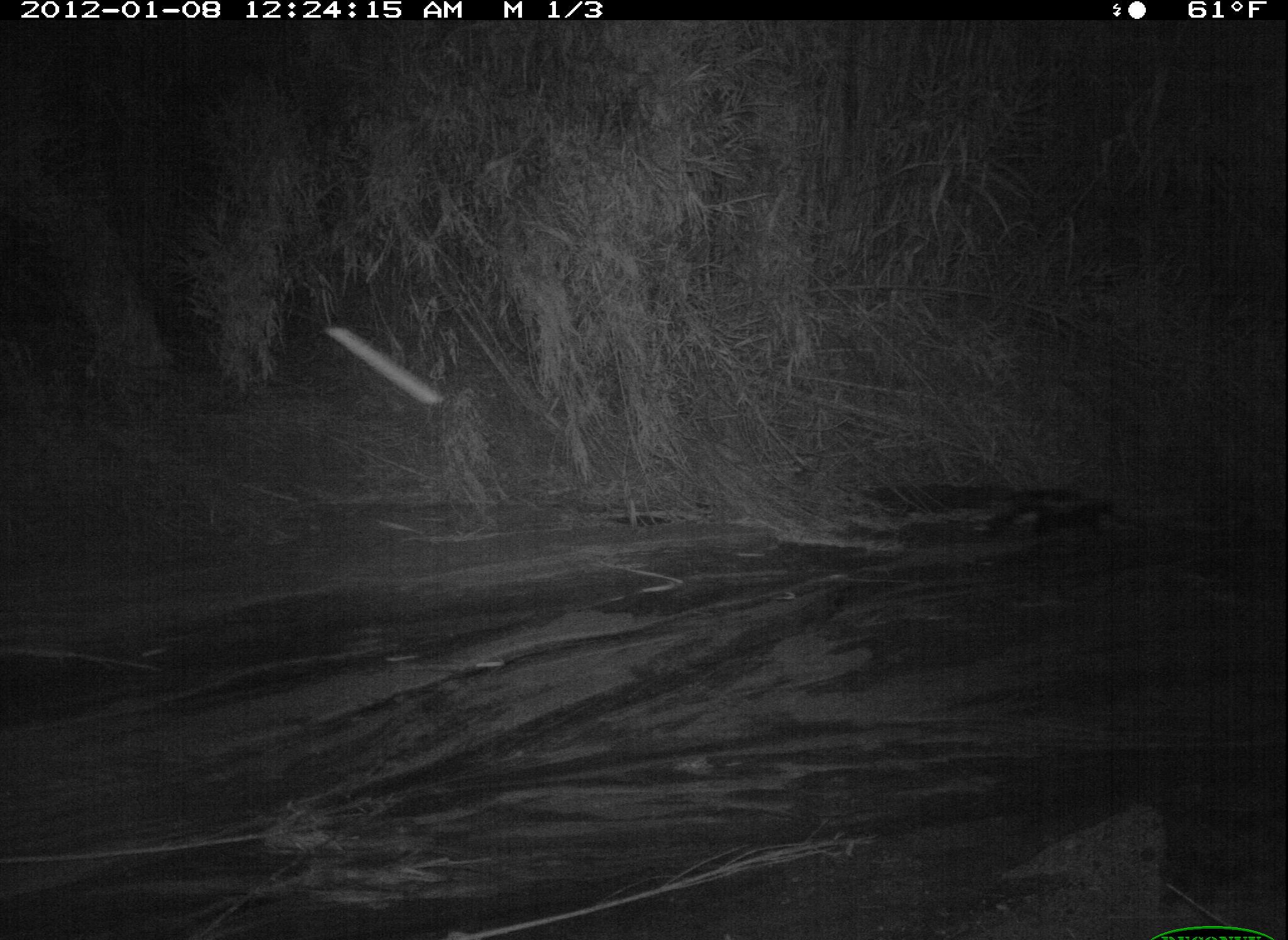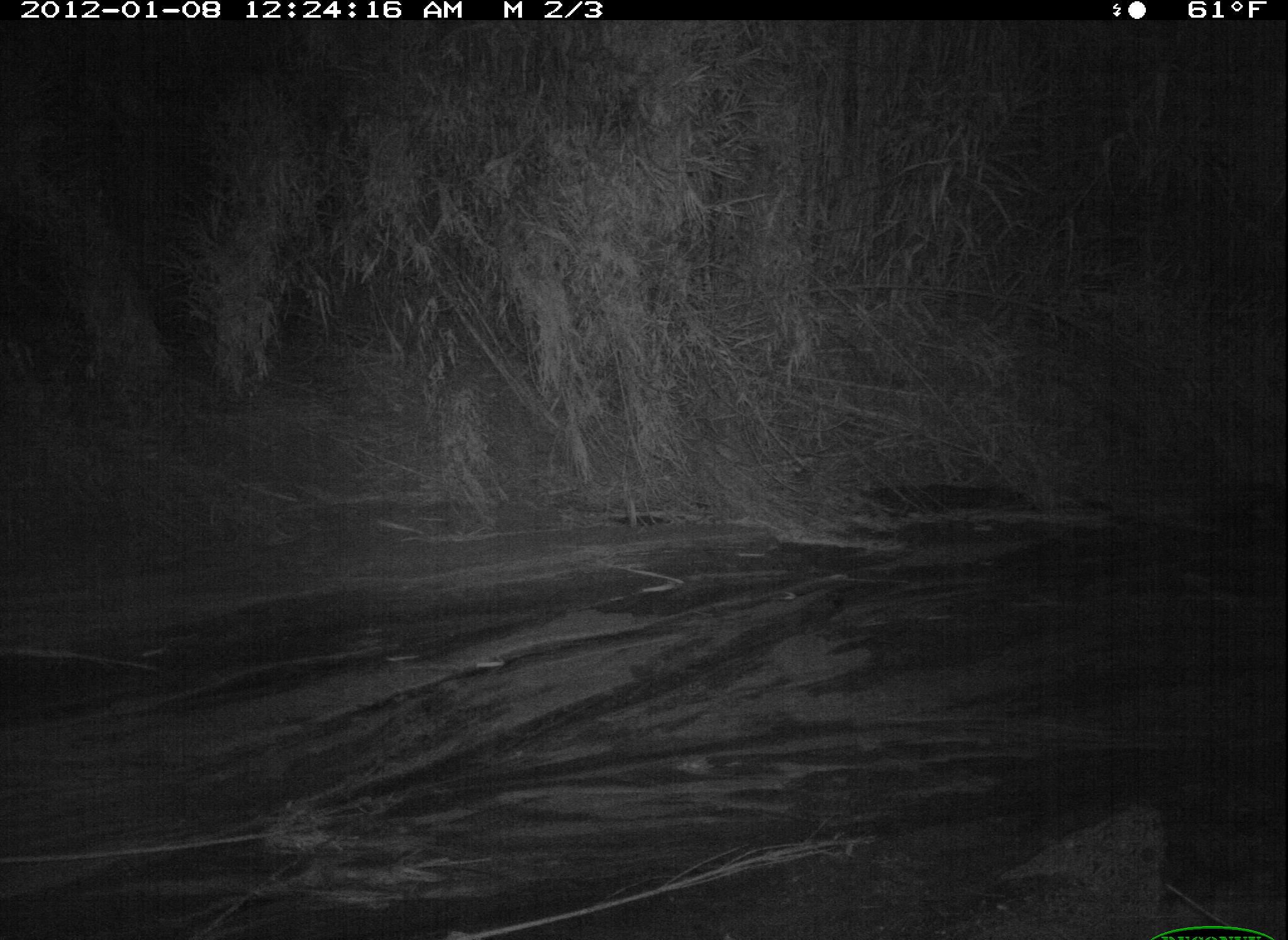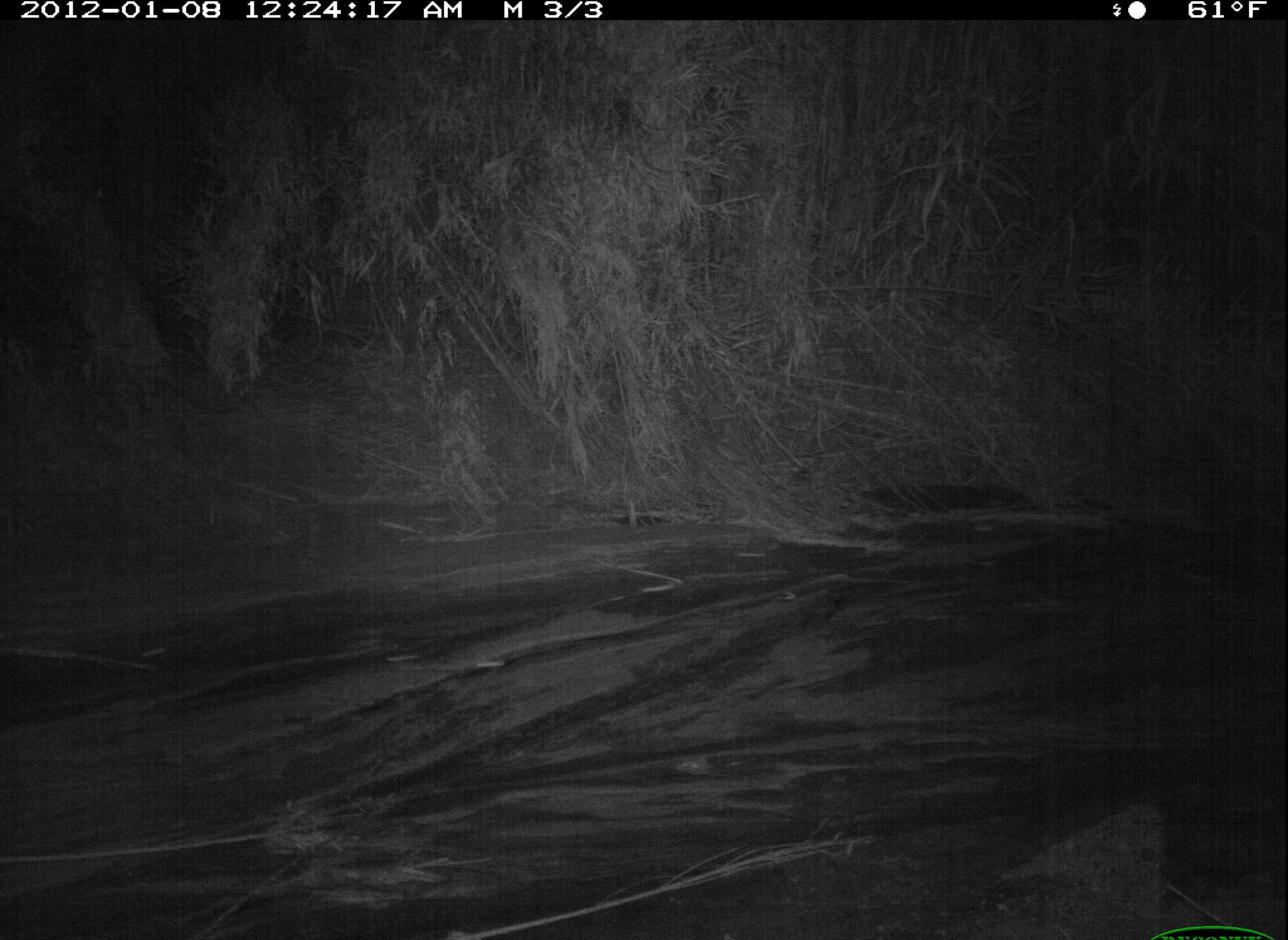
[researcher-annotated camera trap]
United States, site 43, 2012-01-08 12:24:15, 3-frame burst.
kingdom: Animalia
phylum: Chordata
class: Mammalia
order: Carnivora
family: Mephitidae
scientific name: Mephitidae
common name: skunk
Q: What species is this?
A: Skunk (Mephitidae).